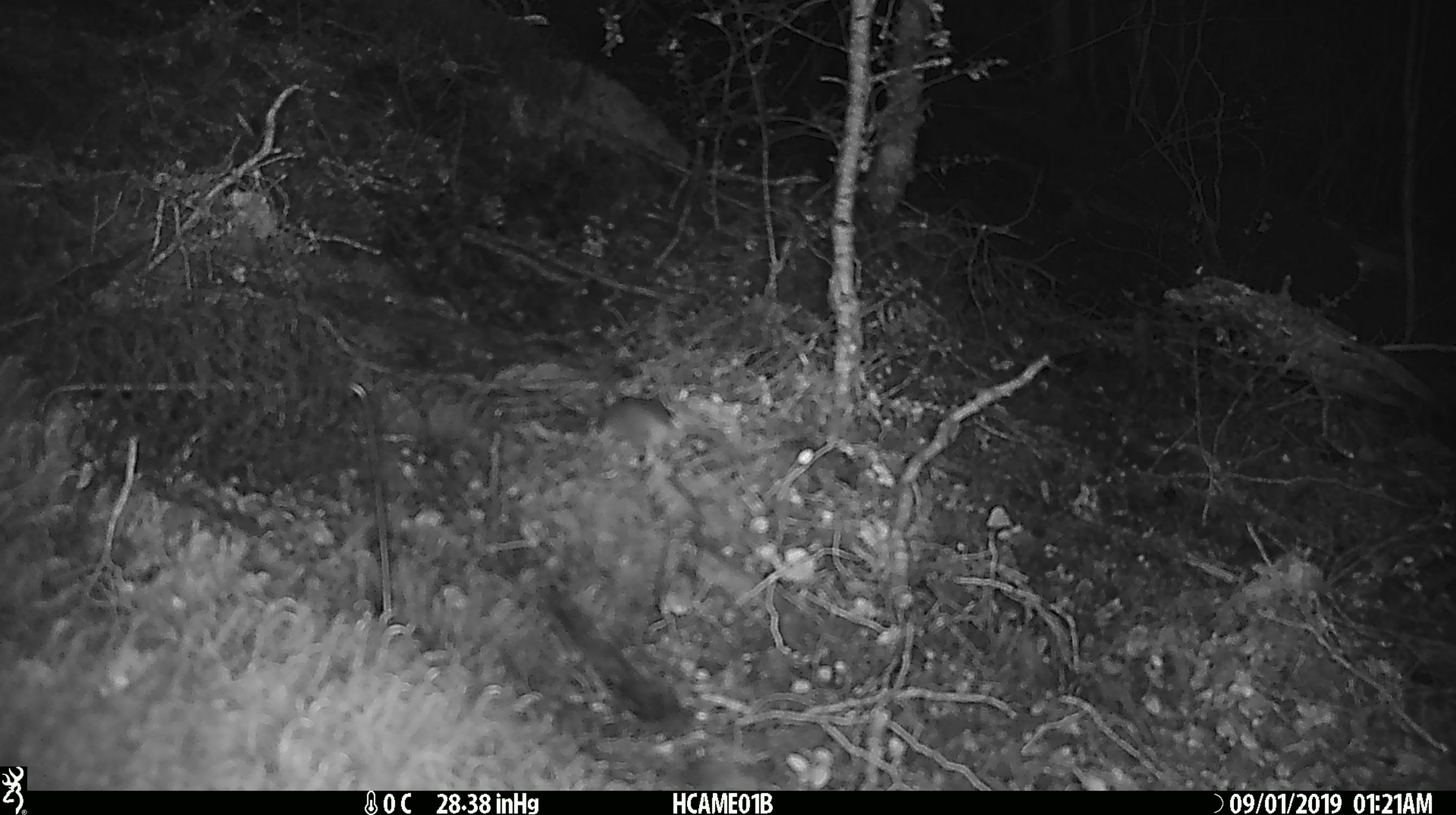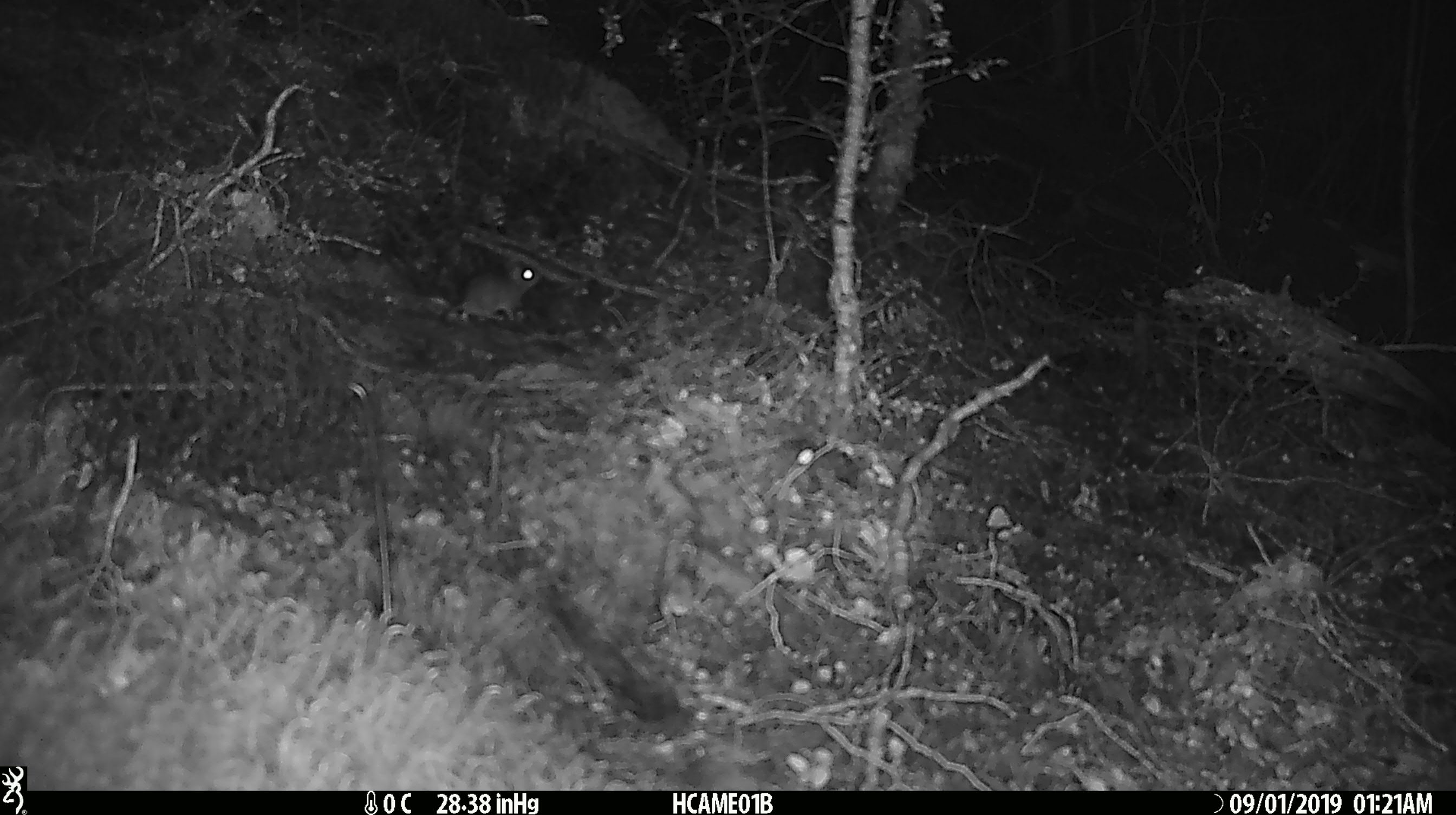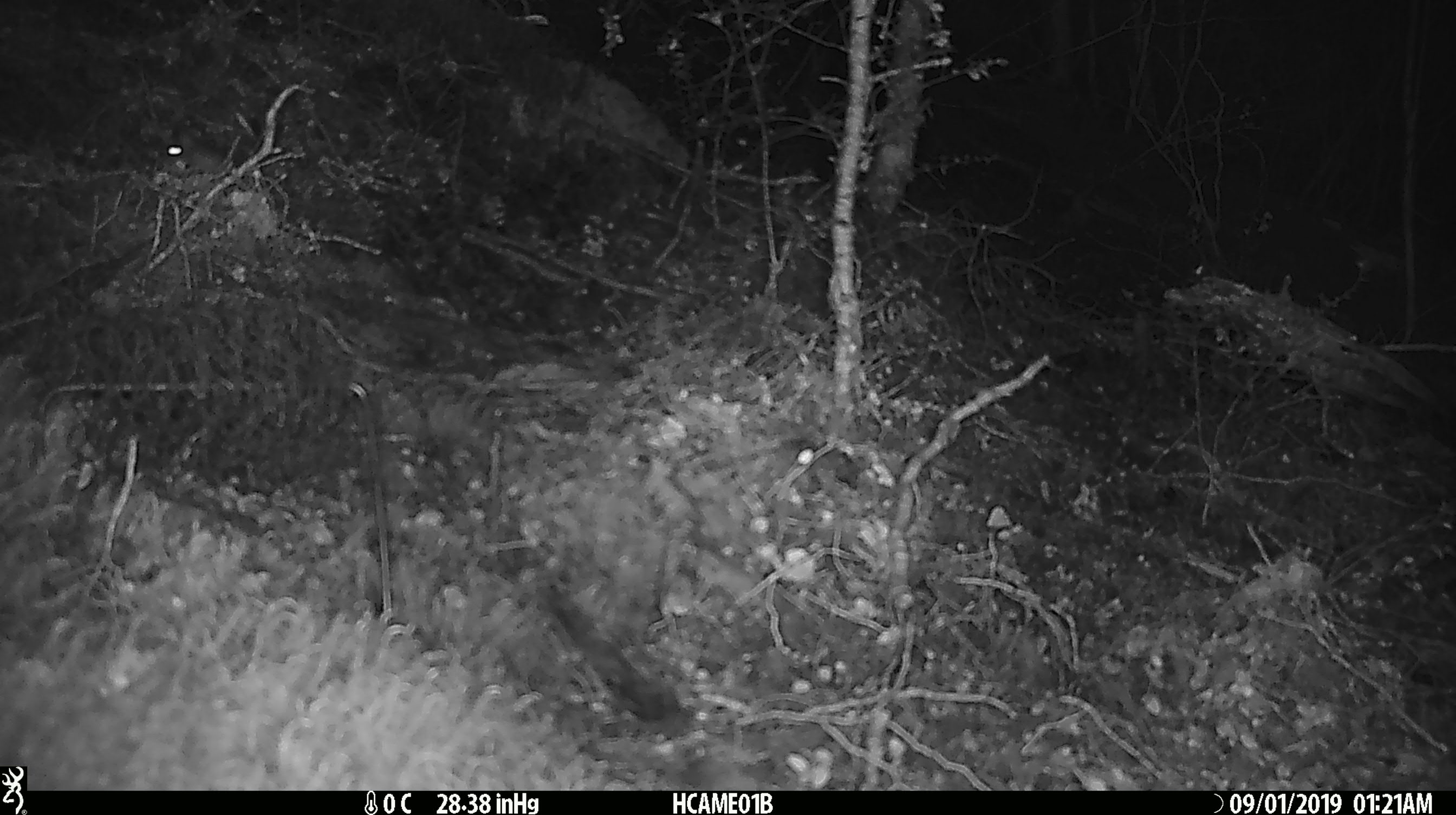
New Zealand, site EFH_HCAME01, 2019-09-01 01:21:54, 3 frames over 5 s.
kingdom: Animalia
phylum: Chordata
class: Mammalia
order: Rodentia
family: Muridae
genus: Mus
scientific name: Mus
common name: mouse